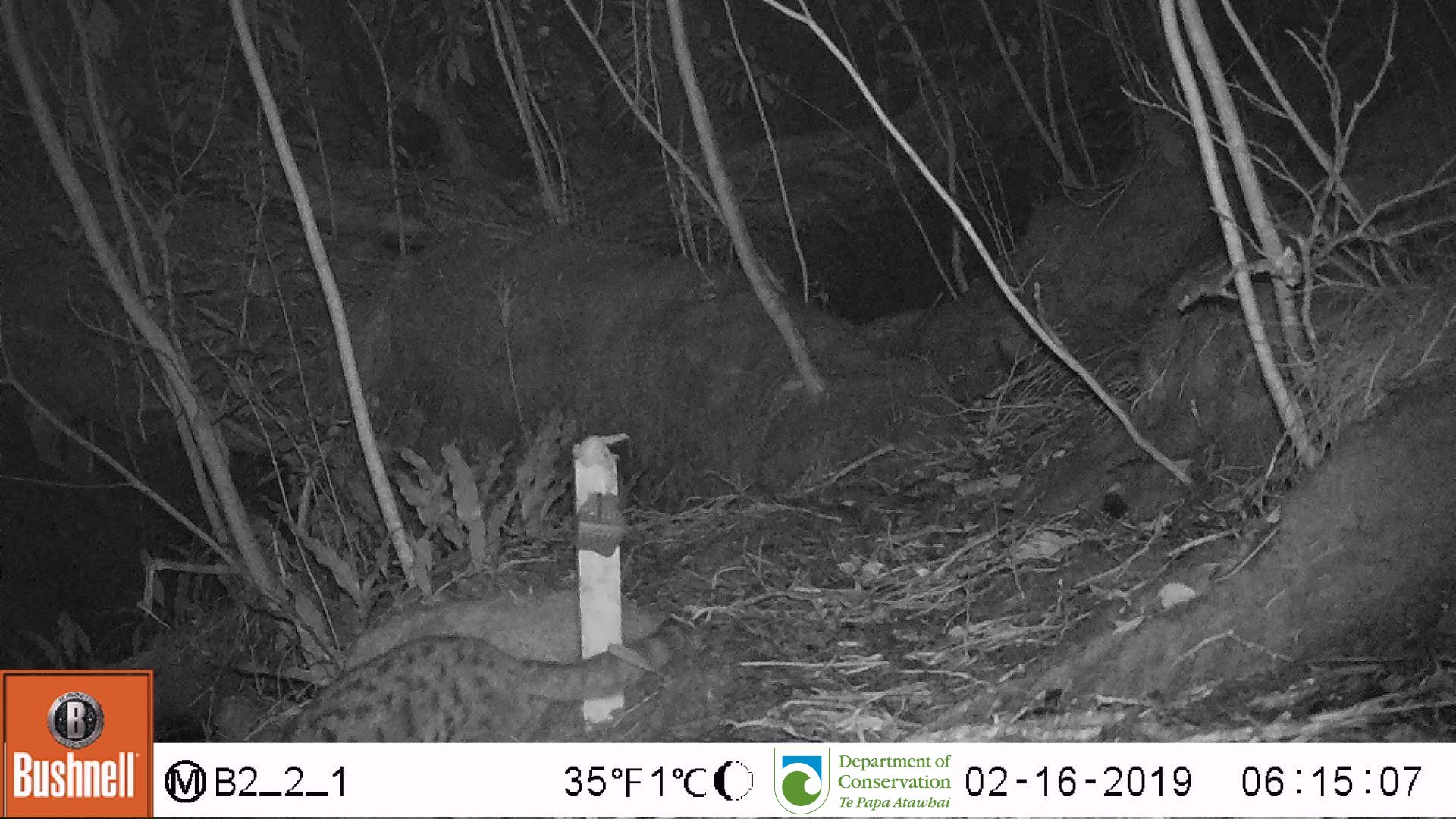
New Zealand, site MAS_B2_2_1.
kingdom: Animalia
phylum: Chordata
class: Mammalia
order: Carnivora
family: Felidae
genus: Felis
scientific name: Felis catus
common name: domestic cat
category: cat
Cat (domestic cat) (Felis catus).